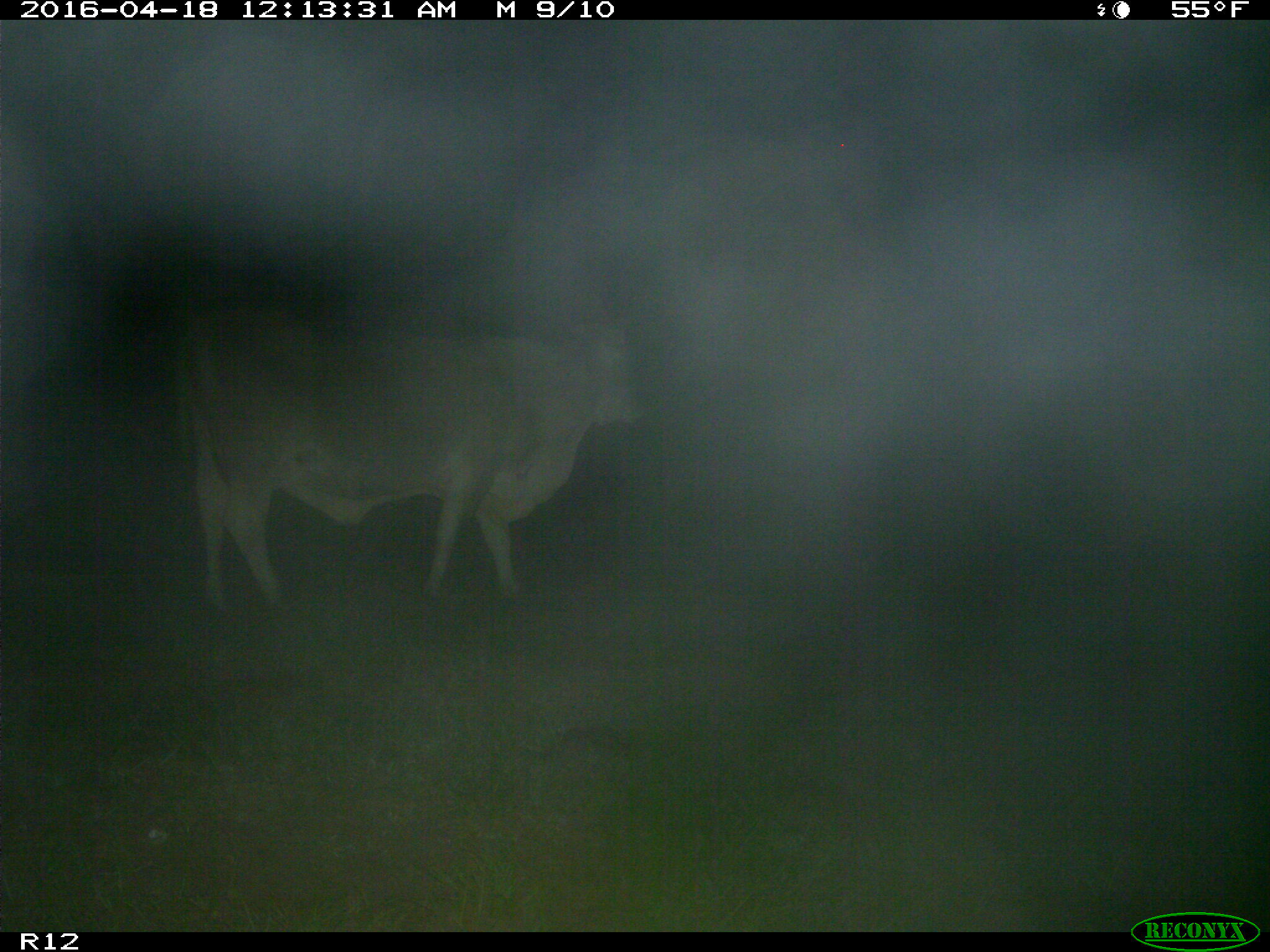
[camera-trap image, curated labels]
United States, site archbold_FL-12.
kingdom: Animalia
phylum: Chordata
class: Mammalia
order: Artiodactyla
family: Bovidae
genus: Bos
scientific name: Bos taurus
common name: domestic cow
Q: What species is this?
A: Bos taurus (domestic cow).